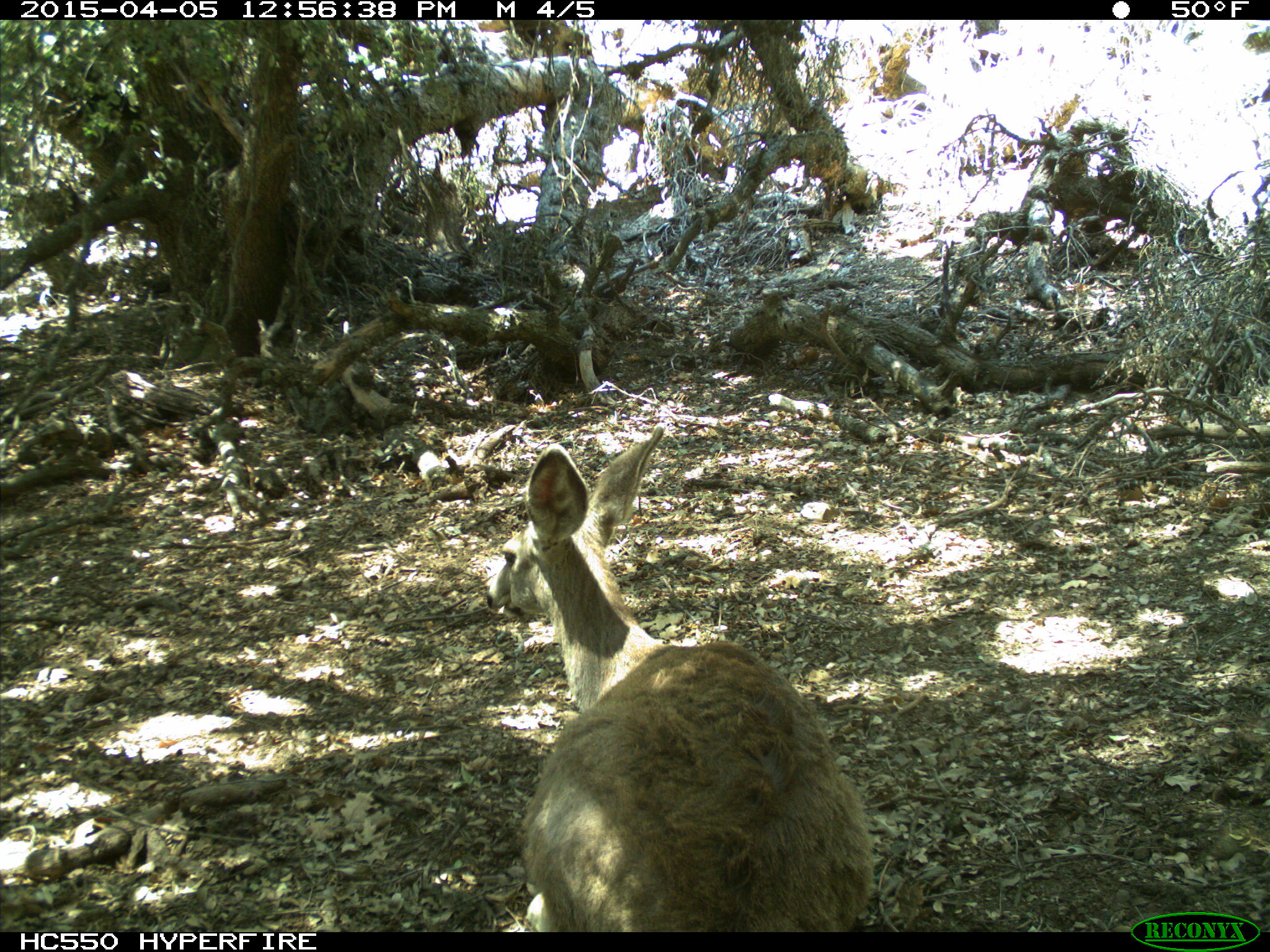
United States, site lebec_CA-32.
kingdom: Animalia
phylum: Chordata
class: Mammalia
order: Artiodactyla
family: Cervidae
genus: Odocoileus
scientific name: Odocoileus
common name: deer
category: unidentified deer